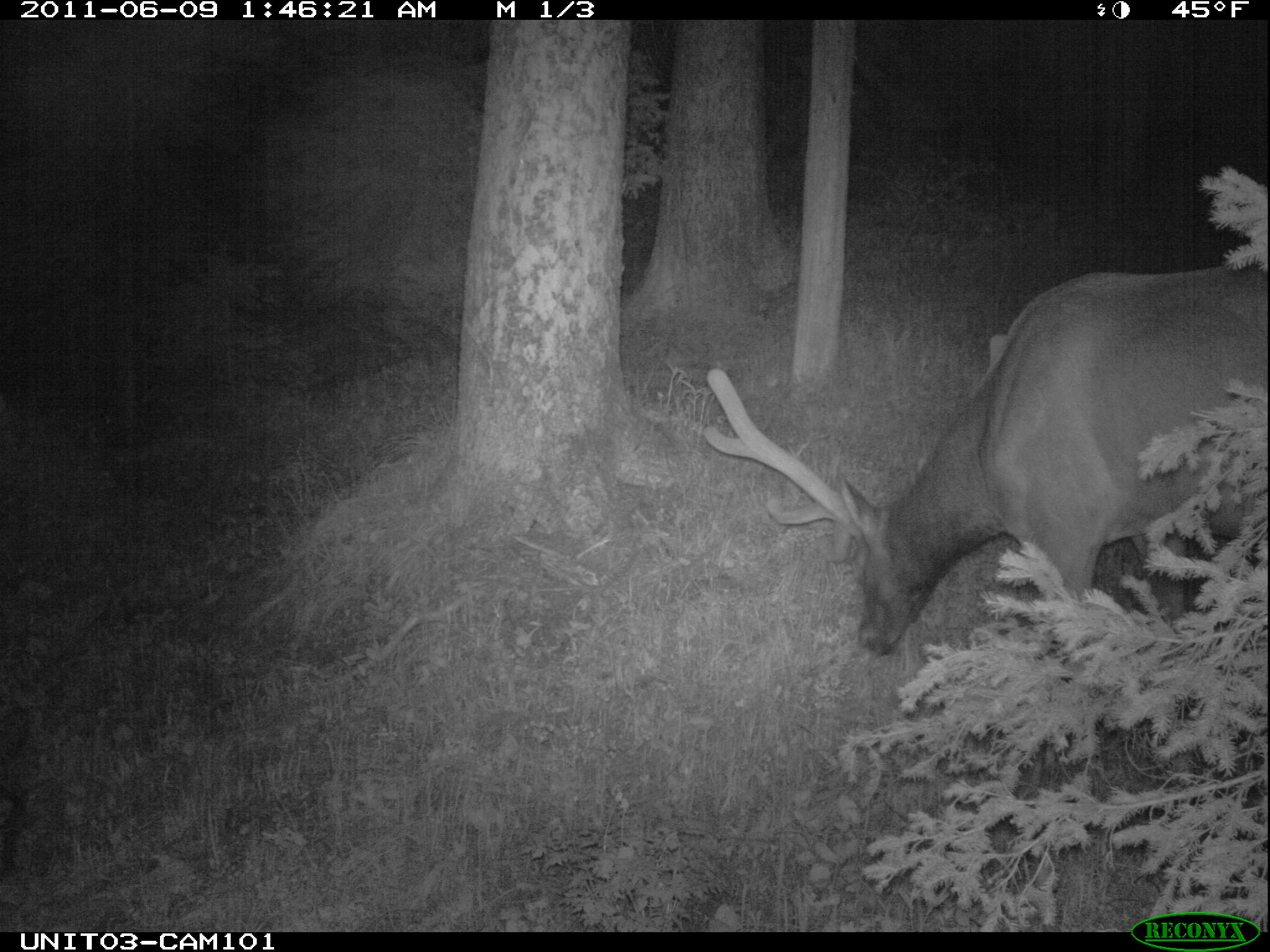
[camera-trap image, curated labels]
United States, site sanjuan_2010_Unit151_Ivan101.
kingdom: Animalia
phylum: Chordata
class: Mammalia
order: Artiodactyla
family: Cervidae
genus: Cervus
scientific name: Cervus elaphus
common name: red deer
Cervus elaphus (red deer).